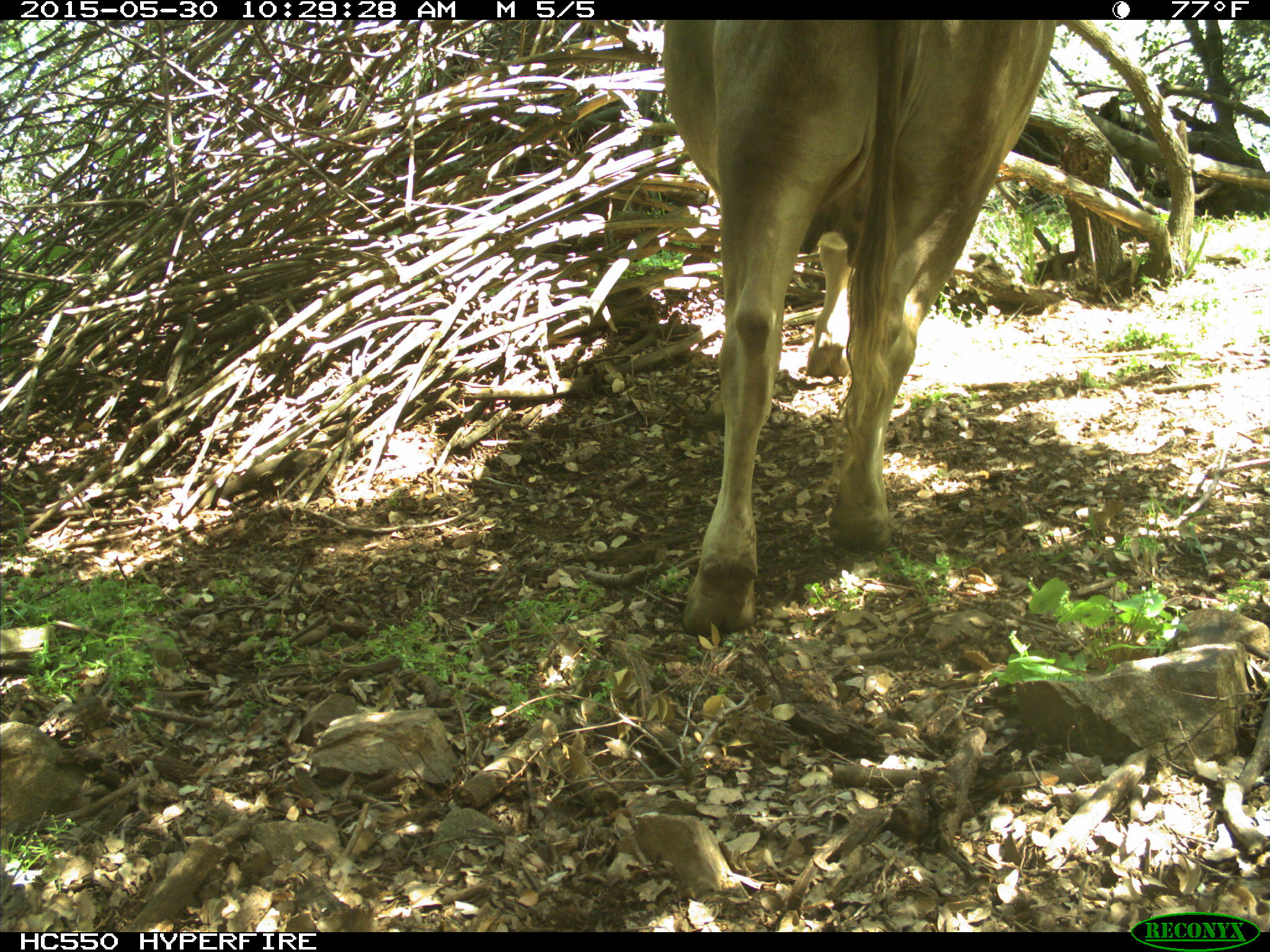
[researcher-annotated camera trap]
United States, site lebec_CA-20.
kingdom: Animalia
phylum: Chordata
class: Mammalia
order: Artiodactyla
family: Bovidae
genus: Bos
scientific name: Bos taurus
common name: domestic cow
Bos taurus (domestic cow).